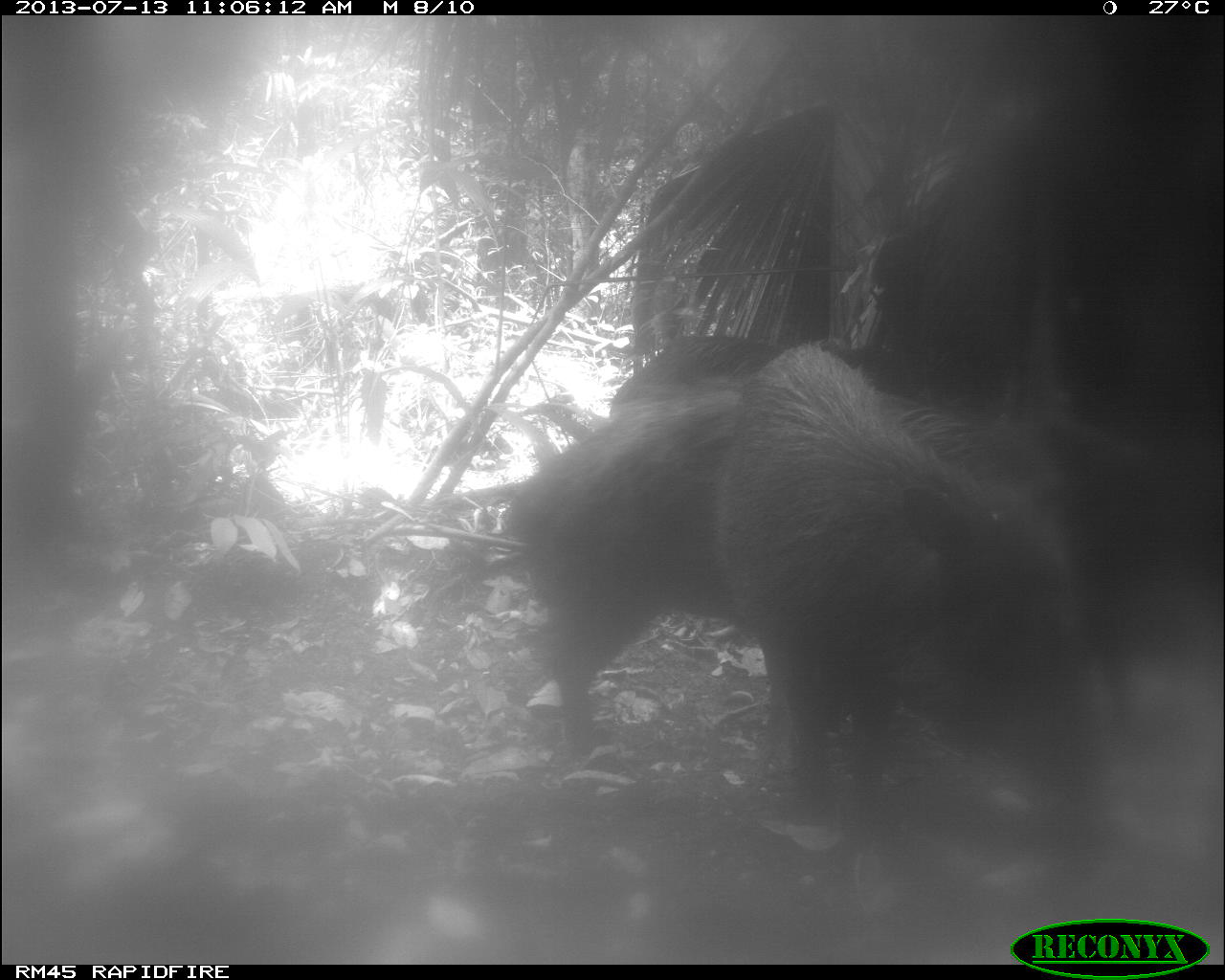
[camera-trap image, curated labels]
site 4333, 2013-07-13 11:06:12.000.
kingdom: Animalia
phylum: Chordata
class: Mammalia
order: Artiodactyla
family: Tayassuidae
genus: Tayassu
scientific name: Tayassu pecari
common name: white-lipped peccary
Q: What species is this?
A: Tayassu pecari (white-lipped peccary).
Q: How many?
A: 4.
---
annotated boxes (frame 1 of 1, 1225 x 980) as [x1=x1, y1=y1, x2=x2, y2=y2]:
tayassu pecari: [x1=491, y1=389, x2=1152, y2=784]; [x1=711, y1=342, x2=1072, y2=850]